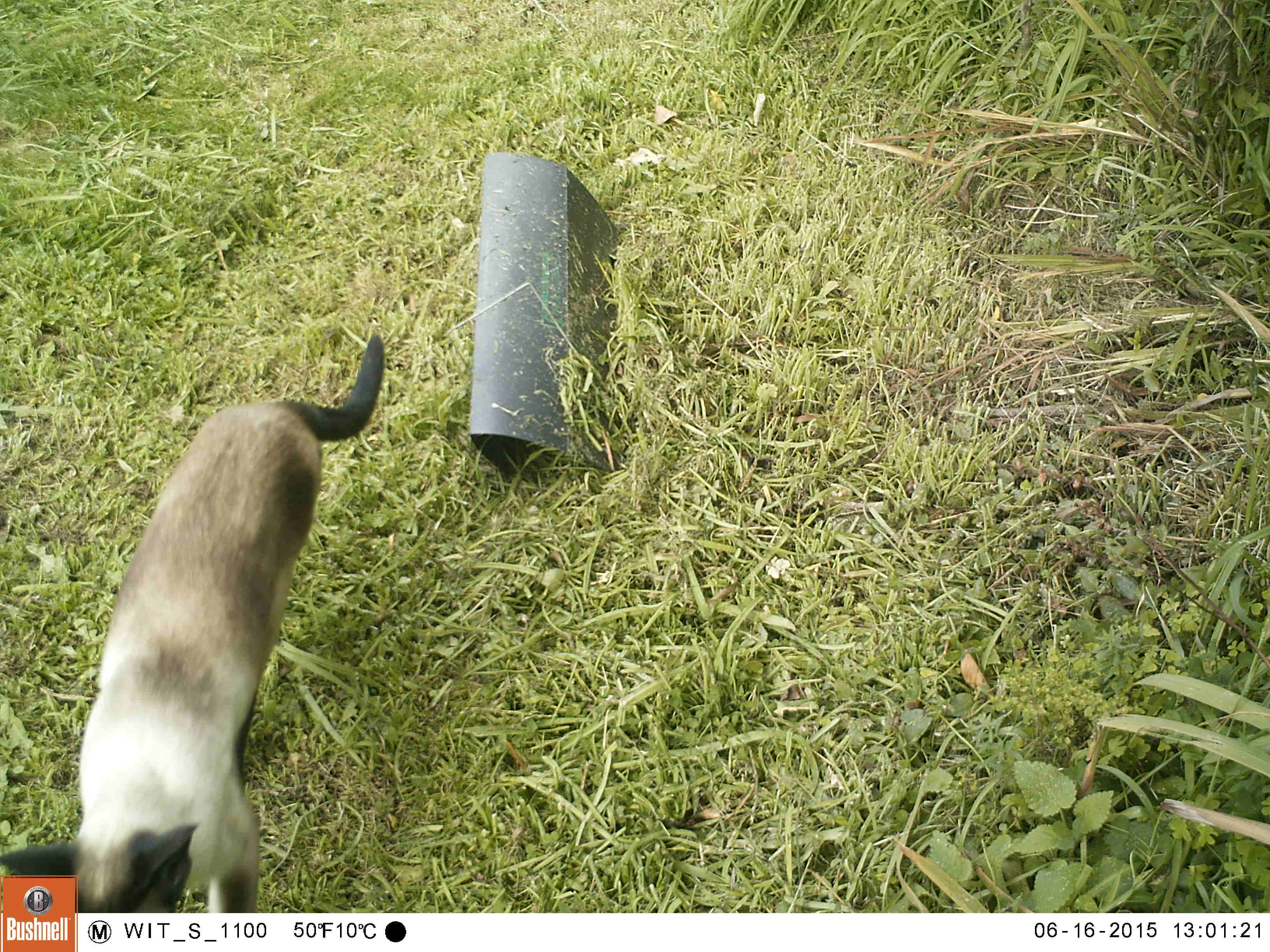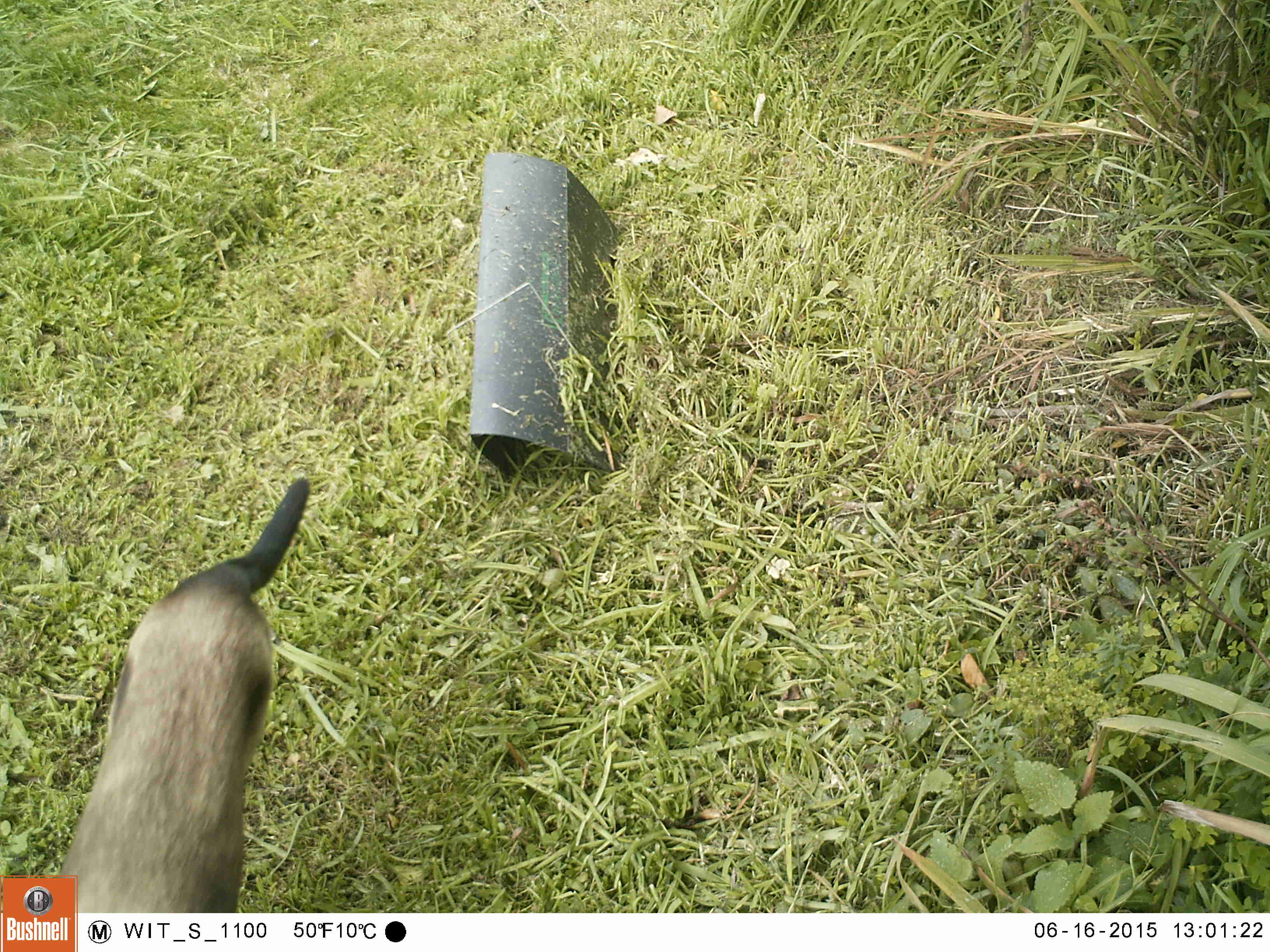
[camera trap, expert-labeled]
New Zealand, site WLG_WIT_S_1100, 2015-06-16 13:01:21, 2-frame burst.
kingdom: Animalia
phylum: Chordata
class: Mammalia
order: Carnivora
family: Felidae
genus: Felis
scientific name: Felis catus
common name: domestic cat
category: cat